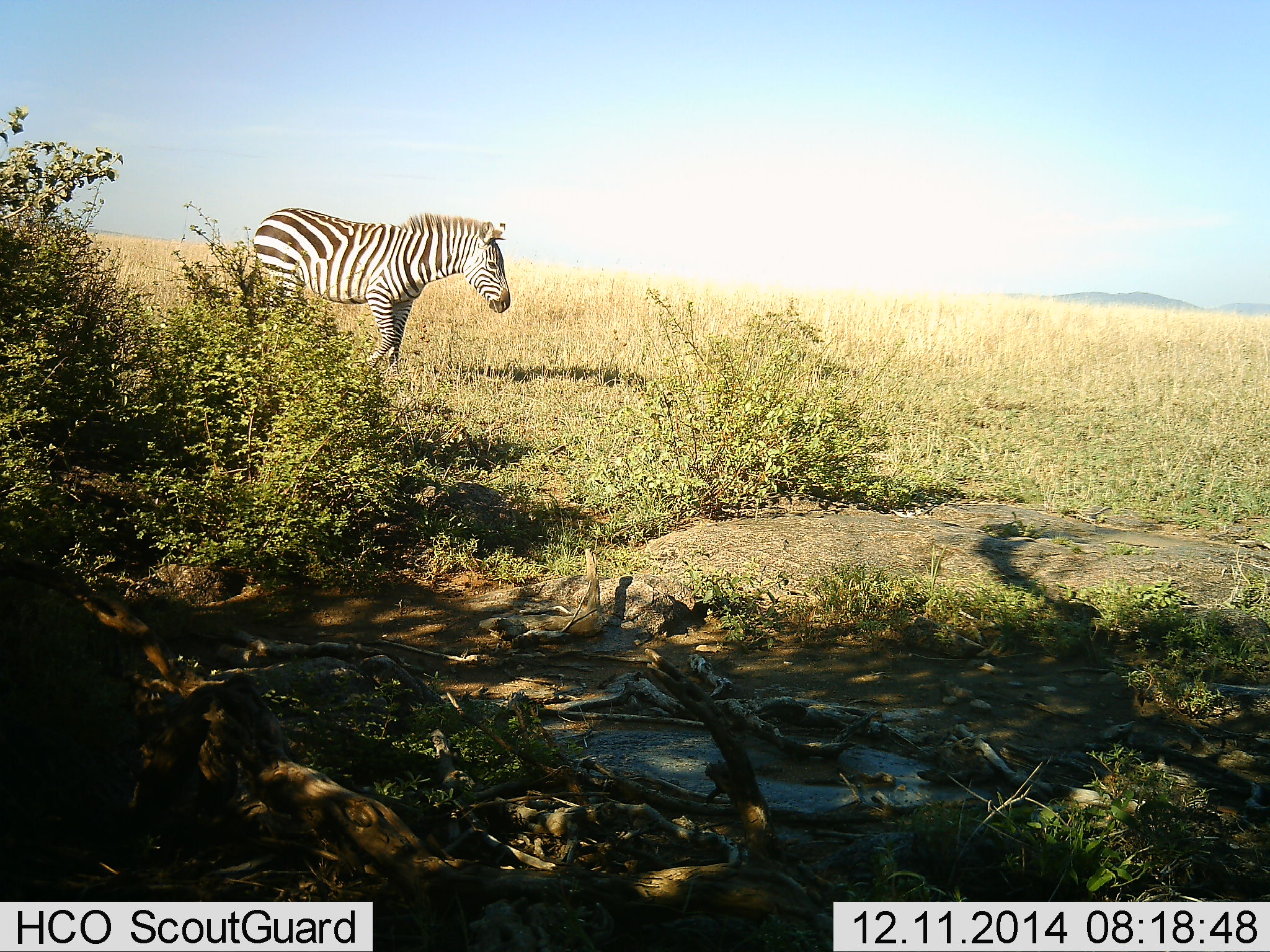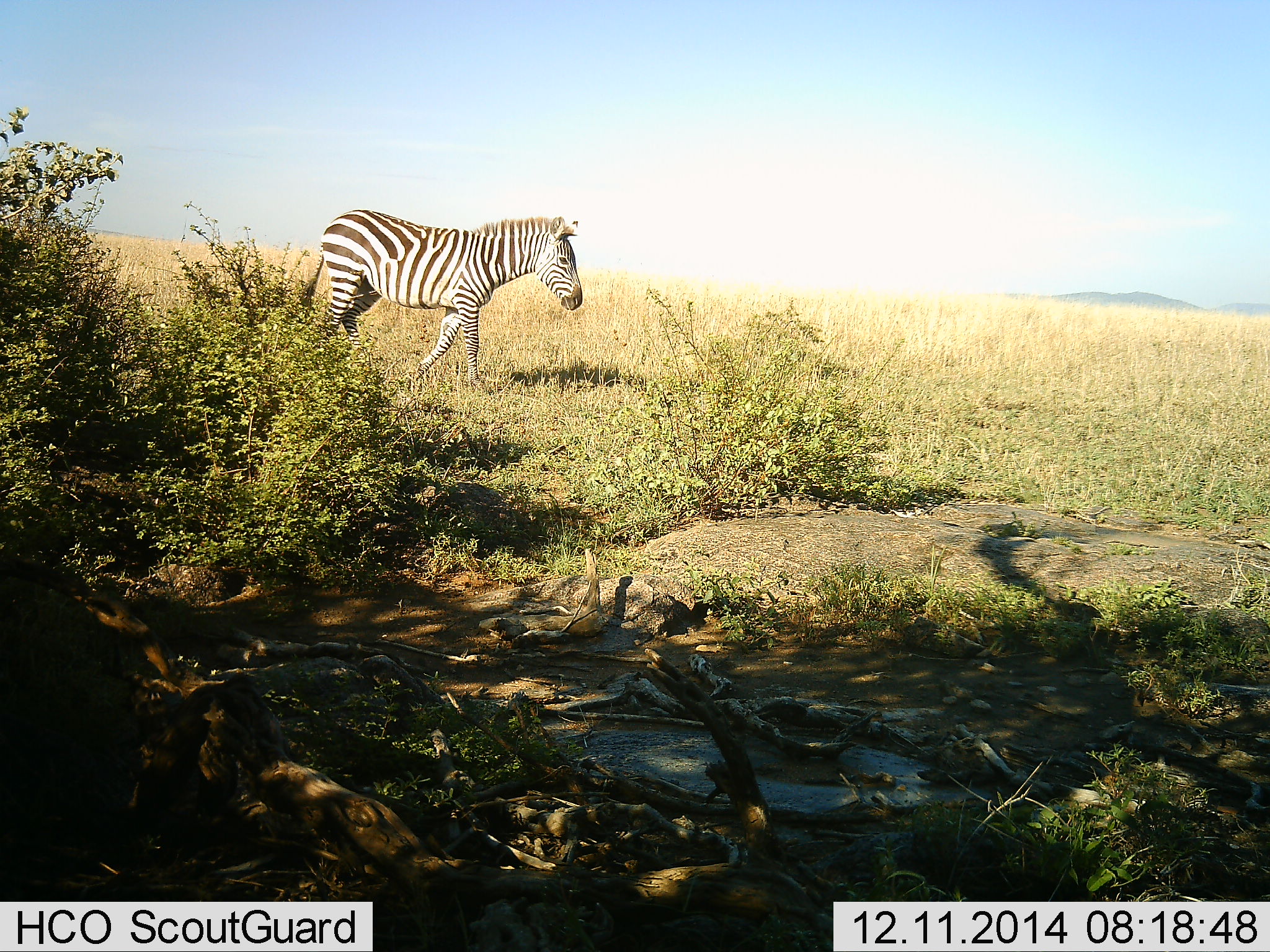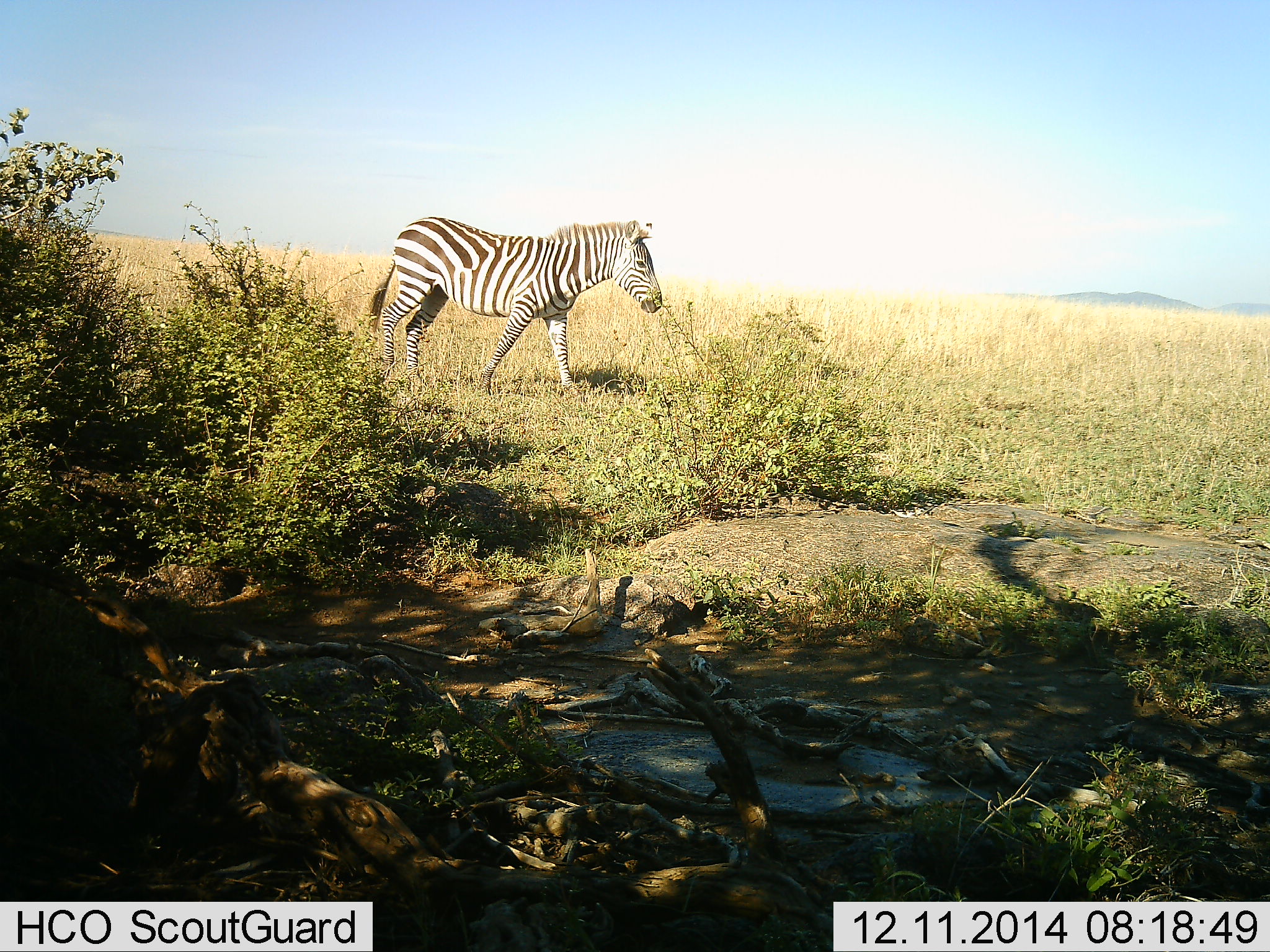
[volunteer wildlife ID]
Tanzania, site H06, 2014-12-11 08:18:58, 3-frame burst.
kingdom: Animalia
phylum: Chordata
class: Mammalia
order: Perissodactyla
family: Equidae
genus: Equus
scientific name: Equus quagga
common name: plains zebra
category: zebra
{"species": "zebra (plains zebra) (Equus quagga)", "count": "1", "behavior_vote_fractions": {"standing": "10%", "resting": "0%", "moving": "100%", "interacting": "0%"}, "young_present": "0%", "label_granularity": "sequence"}